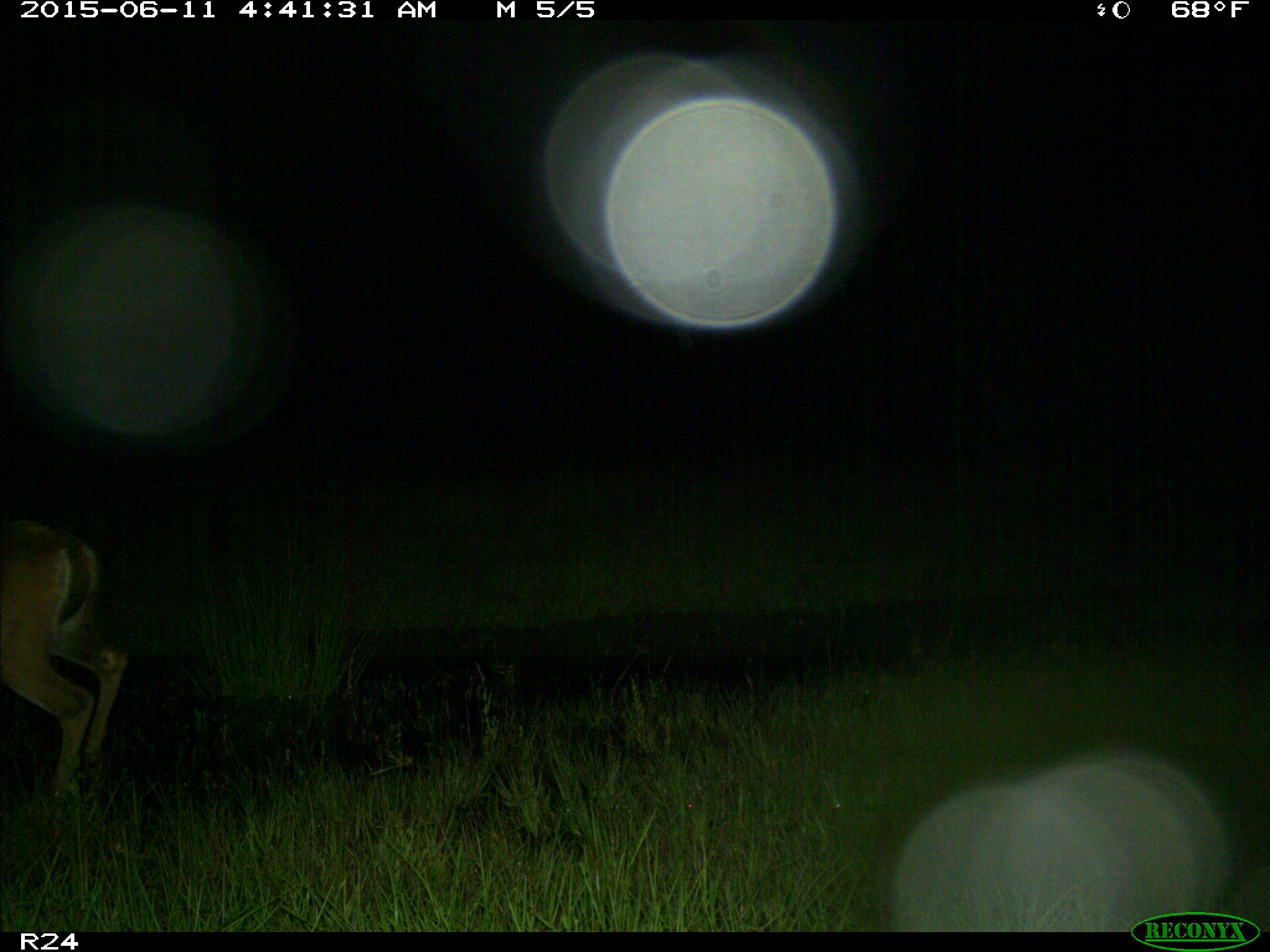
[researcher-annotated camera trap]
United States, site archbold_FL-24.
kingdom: Animalia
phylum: Chordata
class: Mammalia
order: Artiodactyla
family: Bovidae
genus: Bos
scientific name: Bos taurus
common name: domestic cow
Bos taurus (domestic cow).